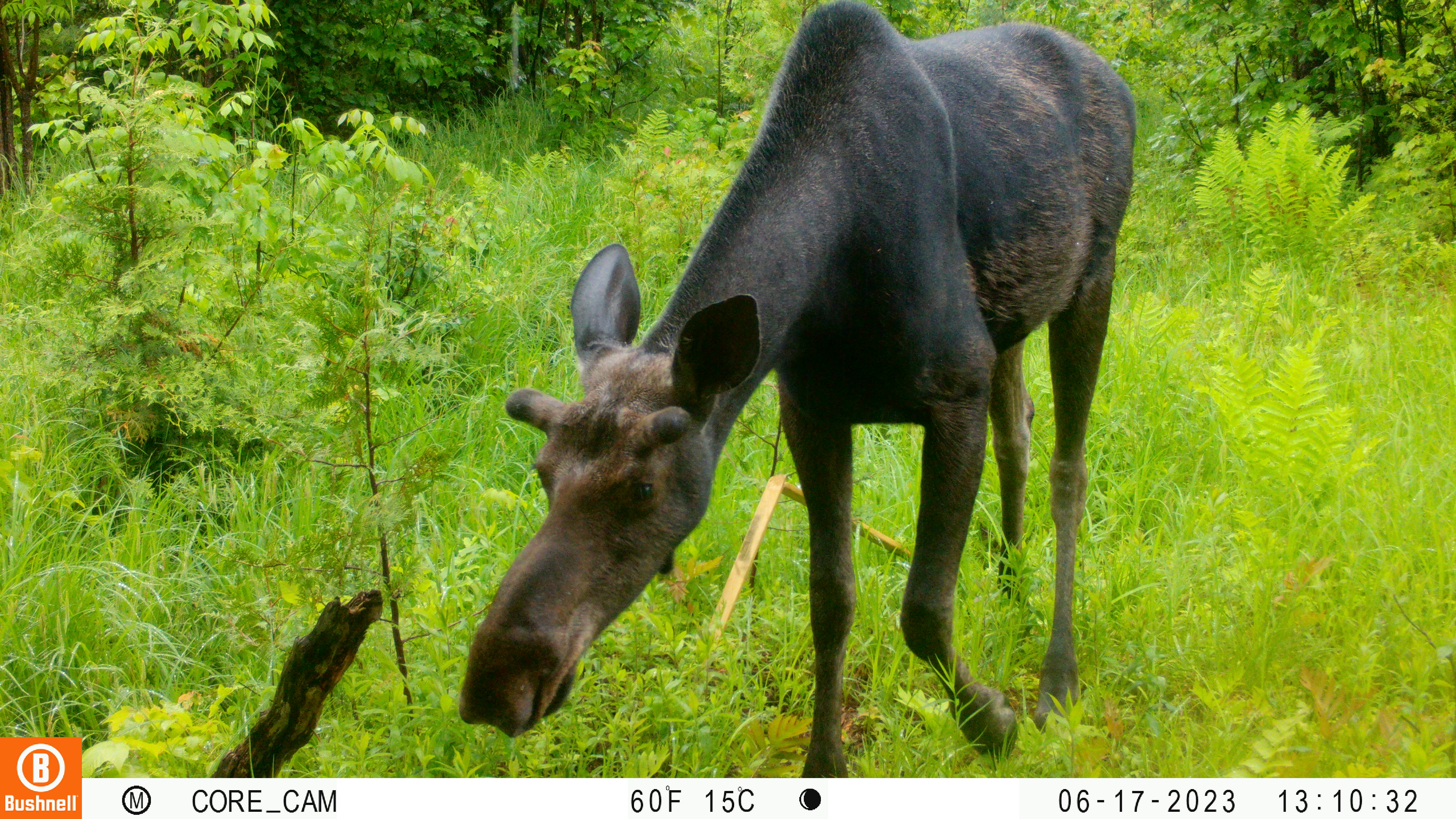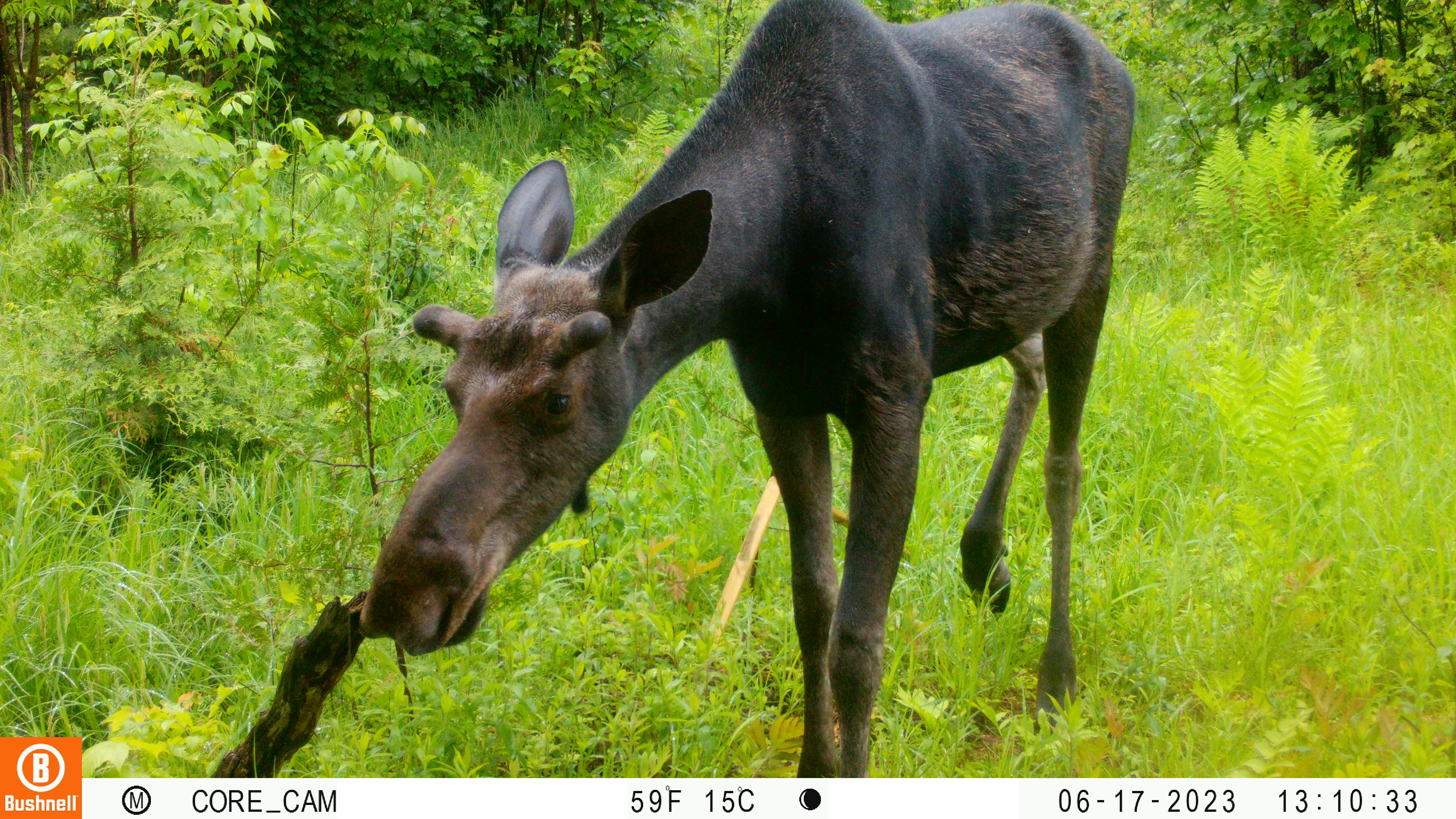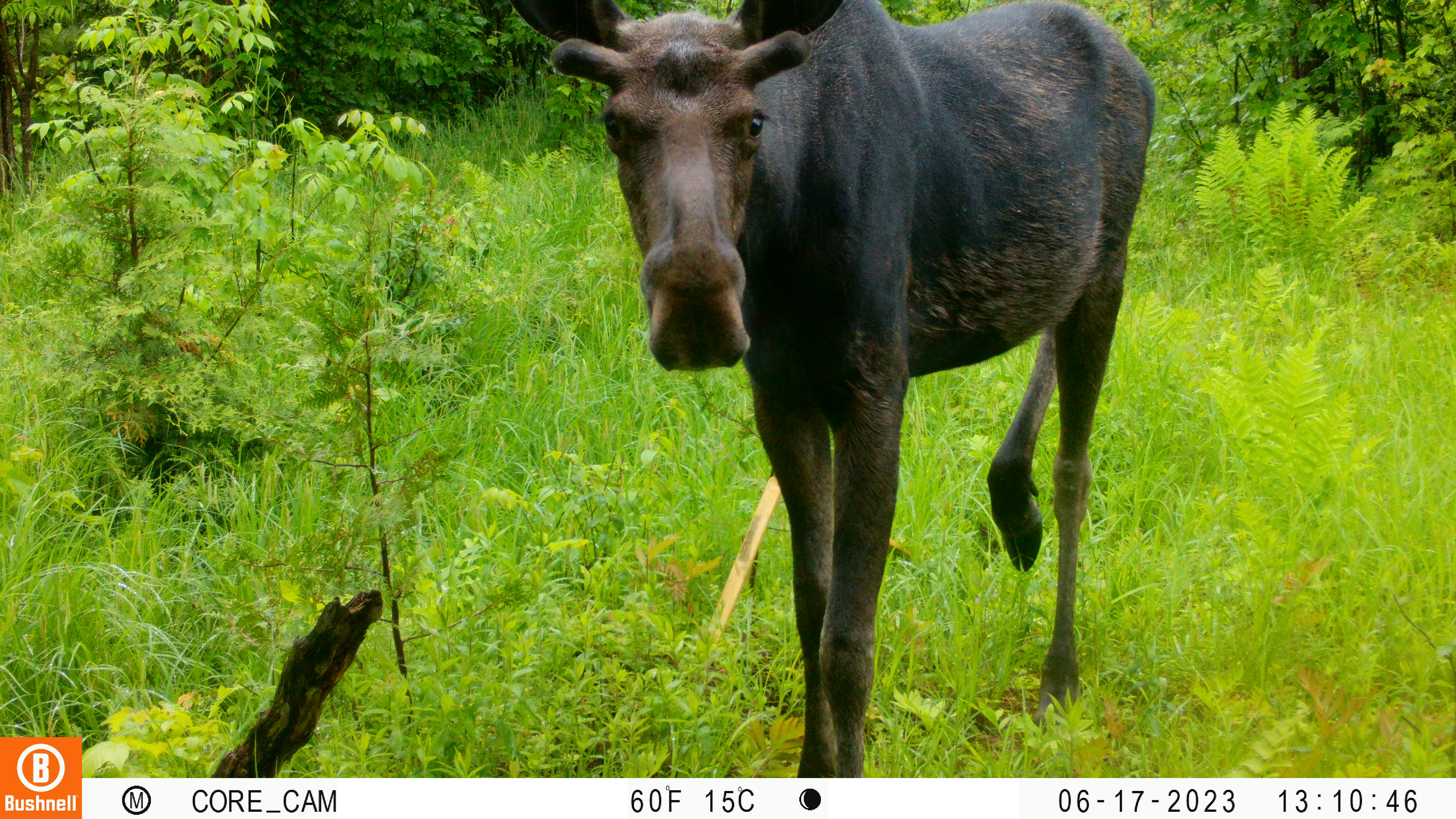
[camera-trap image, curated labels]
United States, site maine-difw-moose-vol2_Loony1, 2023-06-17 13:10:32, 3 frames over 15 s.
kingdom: Animalia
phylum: Chordata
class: Mammalia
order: Artiodactyla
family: Cervidae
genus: Alces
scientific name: Alces alces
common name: moose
Moose (Alces alces).